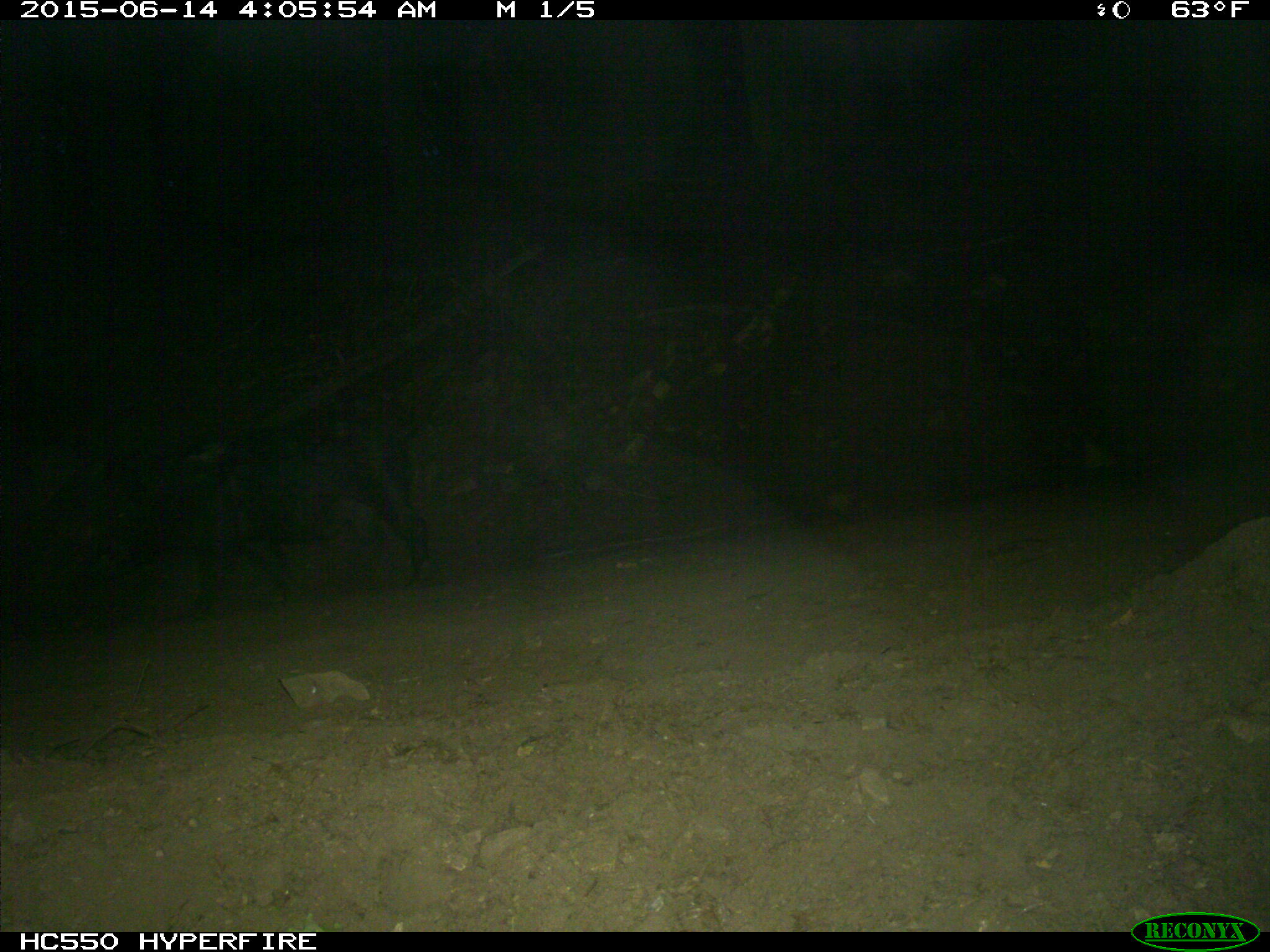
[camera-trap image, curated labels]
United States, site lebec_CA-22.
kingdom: Animalia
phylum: Chordata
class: Mammalia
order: Artiodactyla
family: Suidae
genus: Sus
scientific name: Sus scrofa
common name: wild boar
Sus scrofa (wild boar).